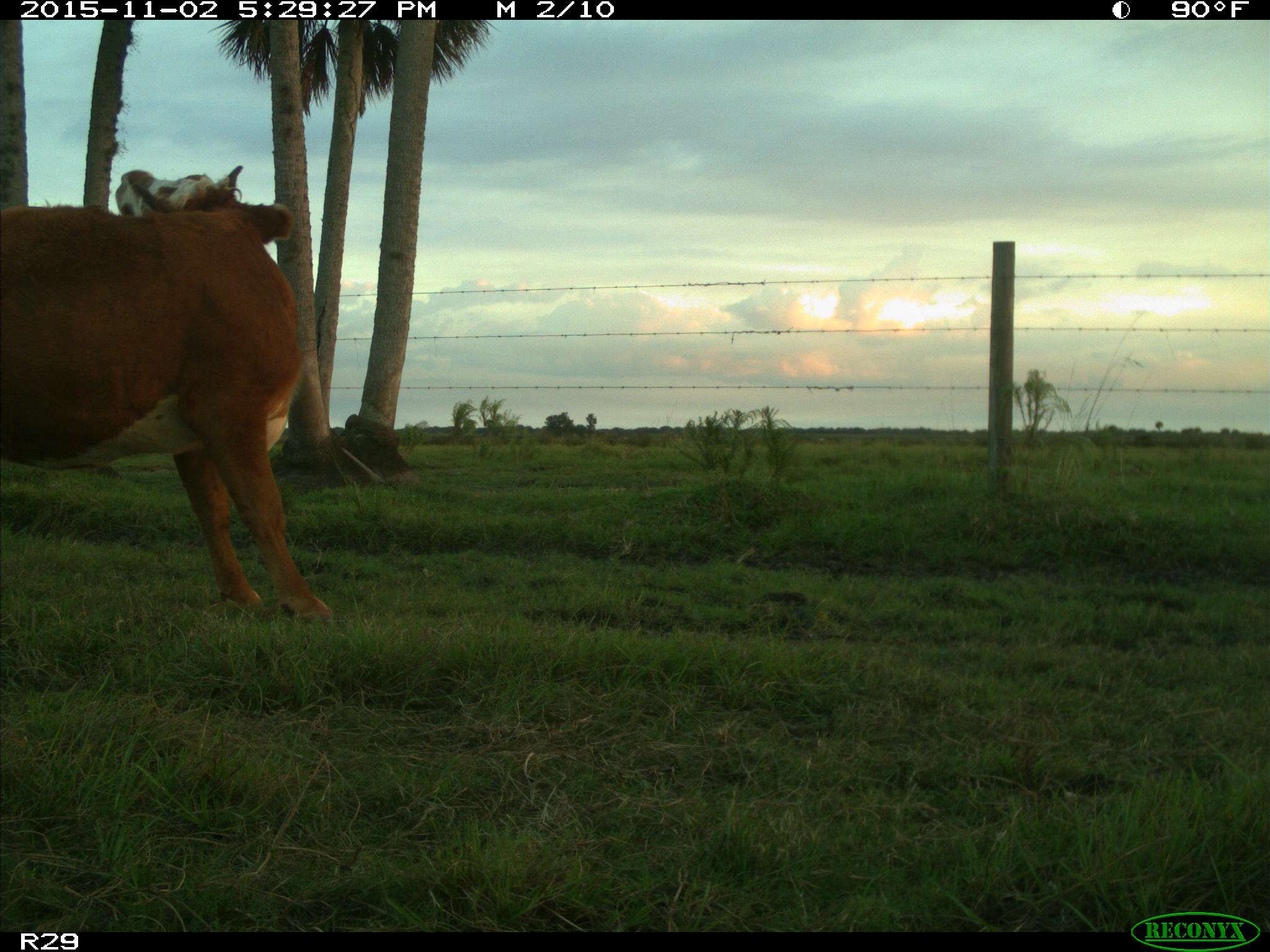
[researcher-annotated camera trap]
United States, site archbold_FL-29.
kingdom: Animalia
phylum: Chordata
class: Mammalia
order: Artiodactyla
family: Bovidae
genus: Bos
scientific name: Bos taurus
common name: domestic cow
Bos taurus (domestic cow).